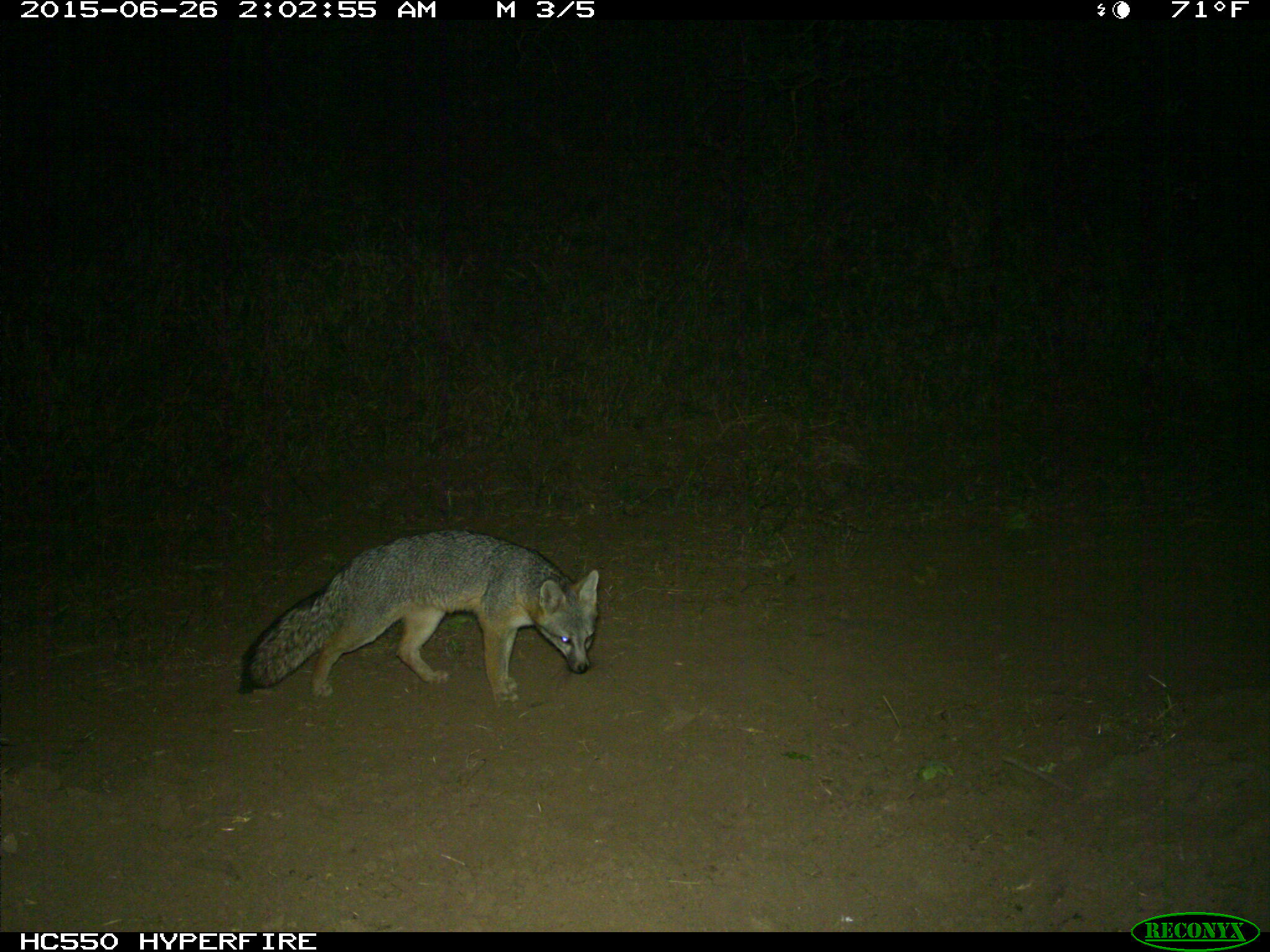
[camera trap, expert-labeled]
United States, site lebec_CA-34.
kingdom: Animalia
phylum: Chordata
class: Mammalia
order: Carnivora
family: Canidae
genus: Urocyon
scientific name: Urocyon cinereoargenteus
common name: gray fox